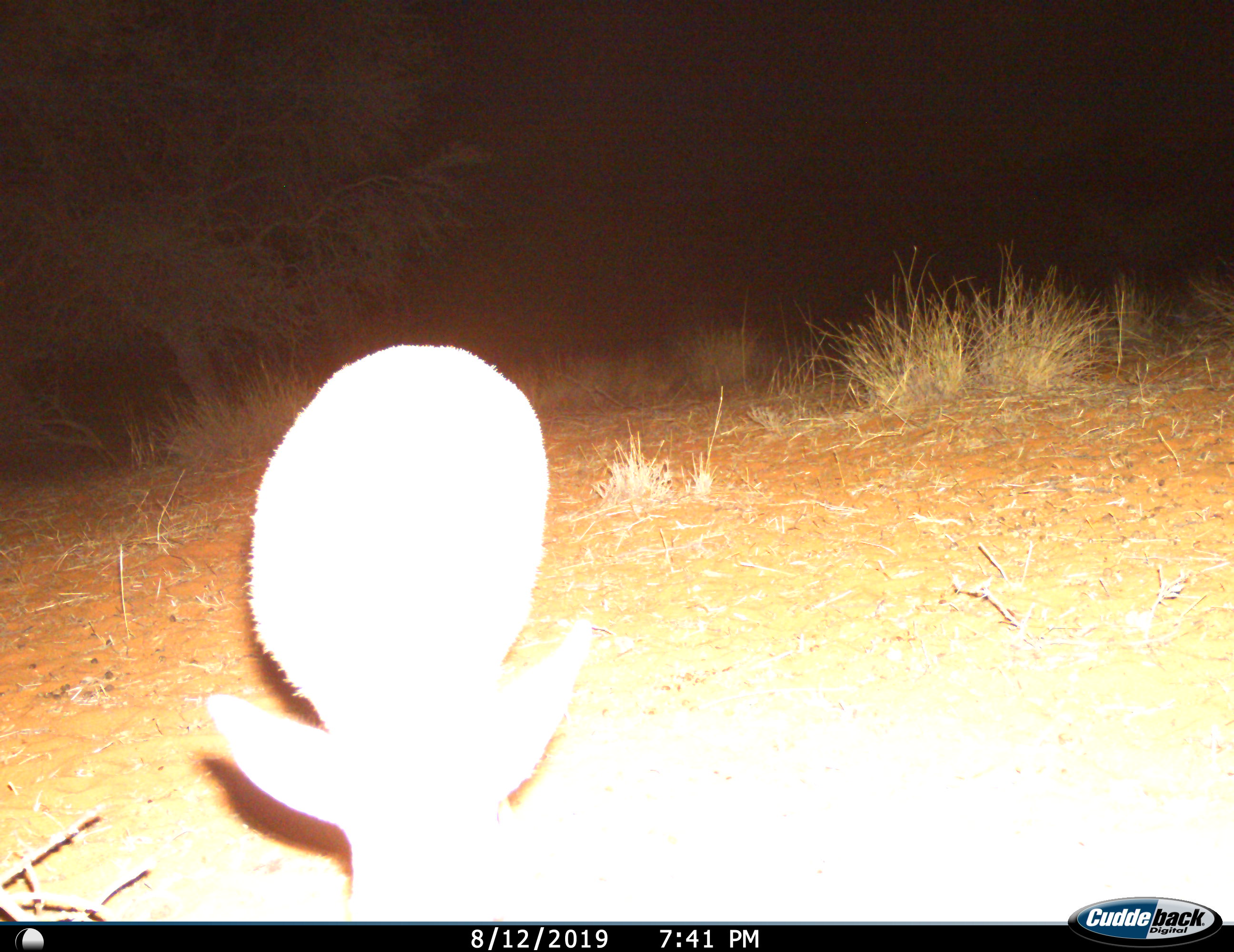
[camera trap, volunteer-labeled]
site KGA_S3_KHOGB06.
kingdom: Animalia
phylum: Chordata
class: Mammalia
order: Artiodactyla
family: Bovidae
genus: Raphicerus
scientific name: Raphicerus campestris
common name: steenbok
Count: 1.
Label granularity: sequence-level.